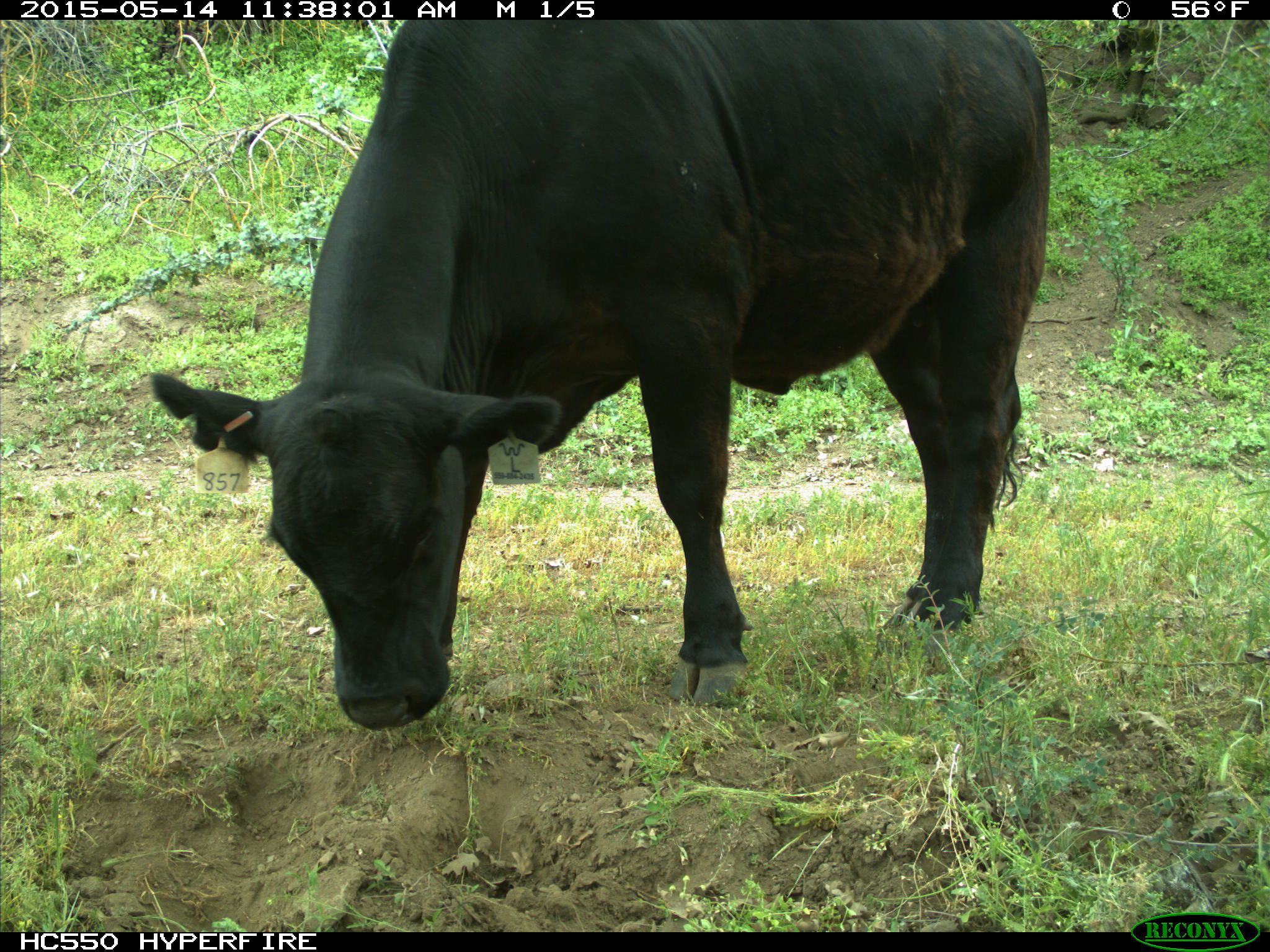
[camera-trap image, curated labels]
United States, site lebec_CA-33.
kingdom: Animalia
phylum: Chordata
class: Mammalia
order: Artiodactyla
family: Bovidae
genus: Bos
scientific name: Bos taurus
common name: domestic cow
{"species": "Bos taurus (domestic cow)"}